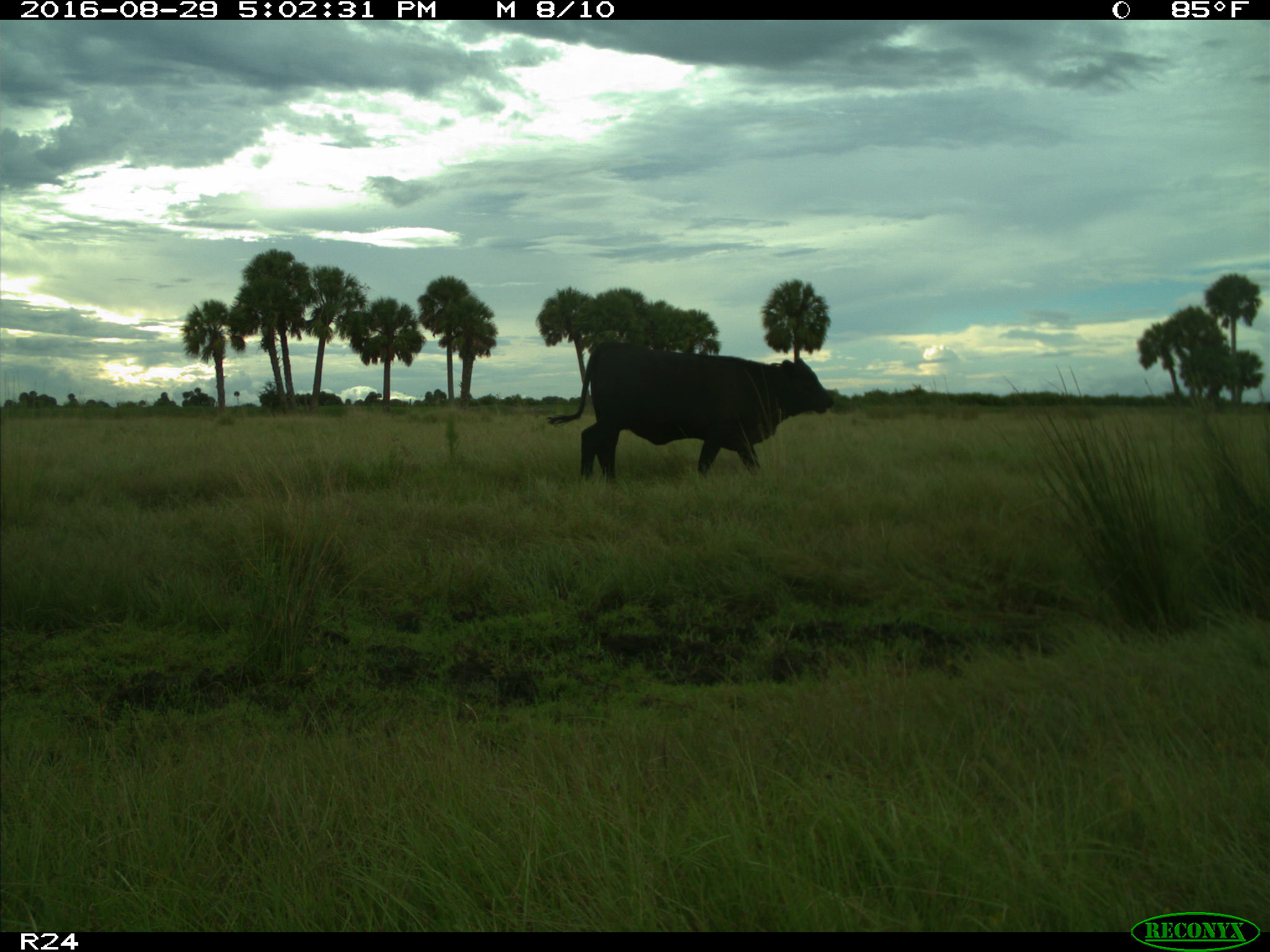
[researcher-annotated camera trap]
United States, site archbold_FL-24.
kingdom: Animalia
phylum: Chordata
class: Mammalia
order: Artiodactyla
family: Bovidae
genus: Bos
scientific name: Bos taurus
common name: domestic cow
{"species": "Bos taurus (domestic cow)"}